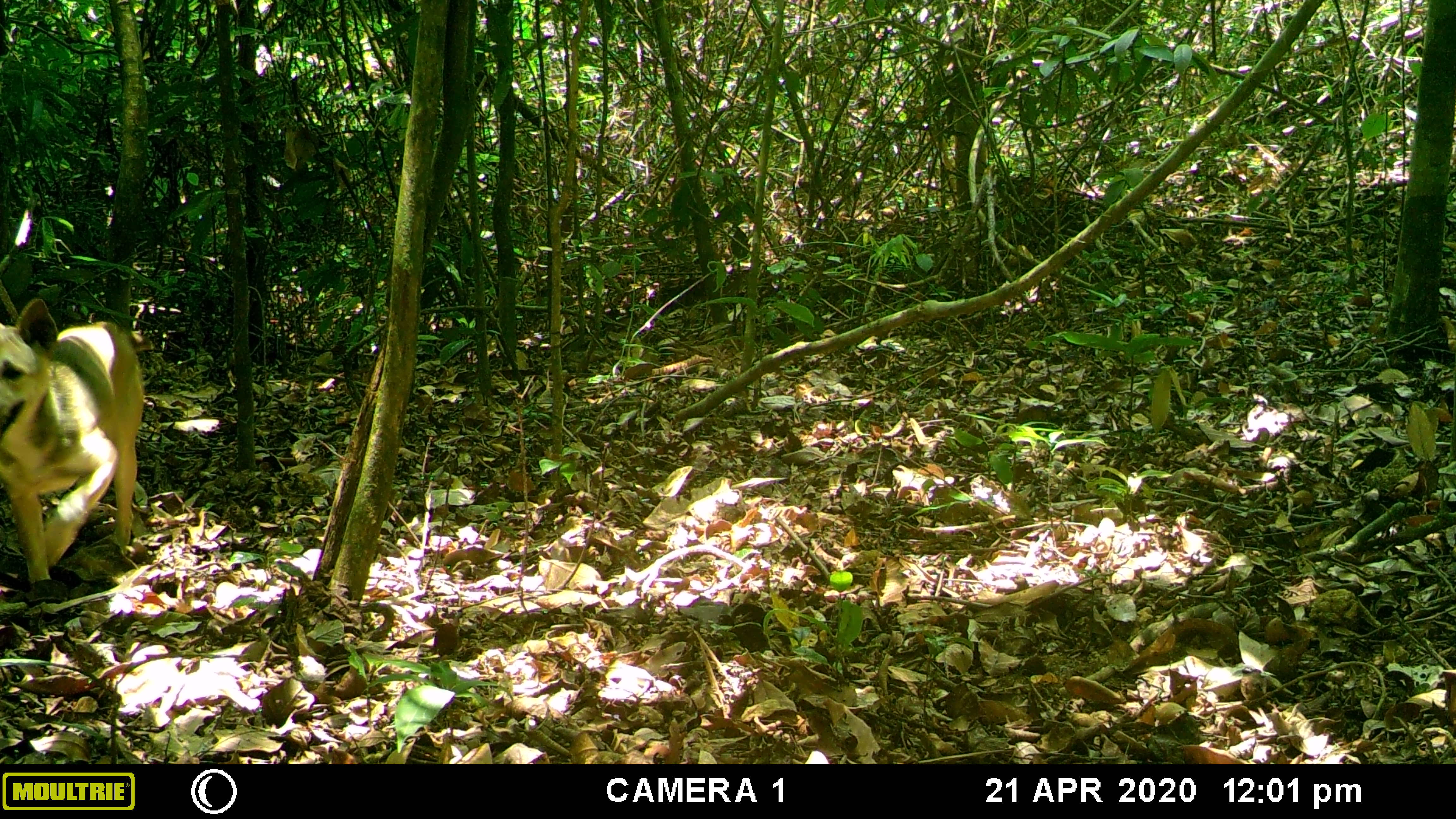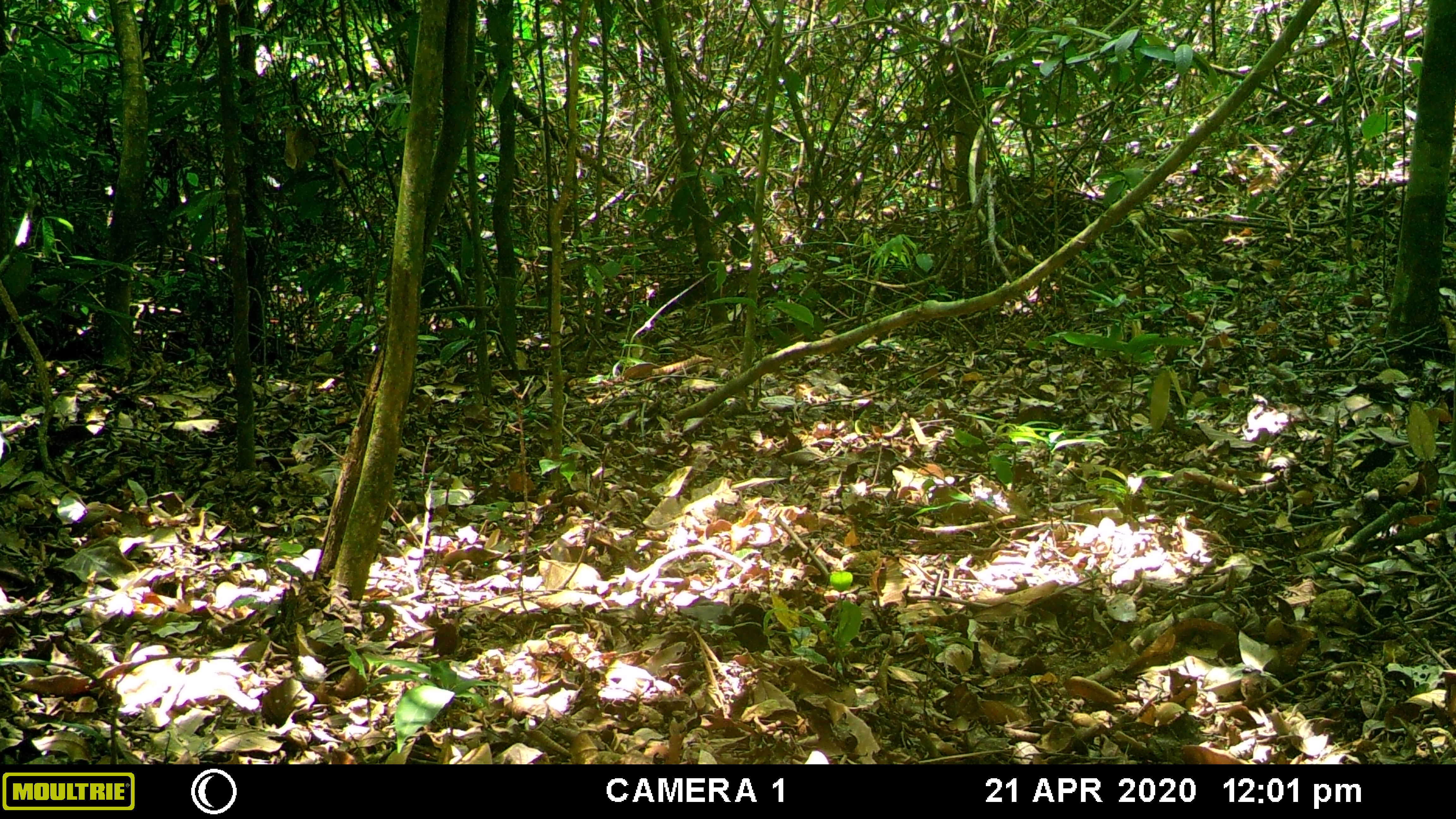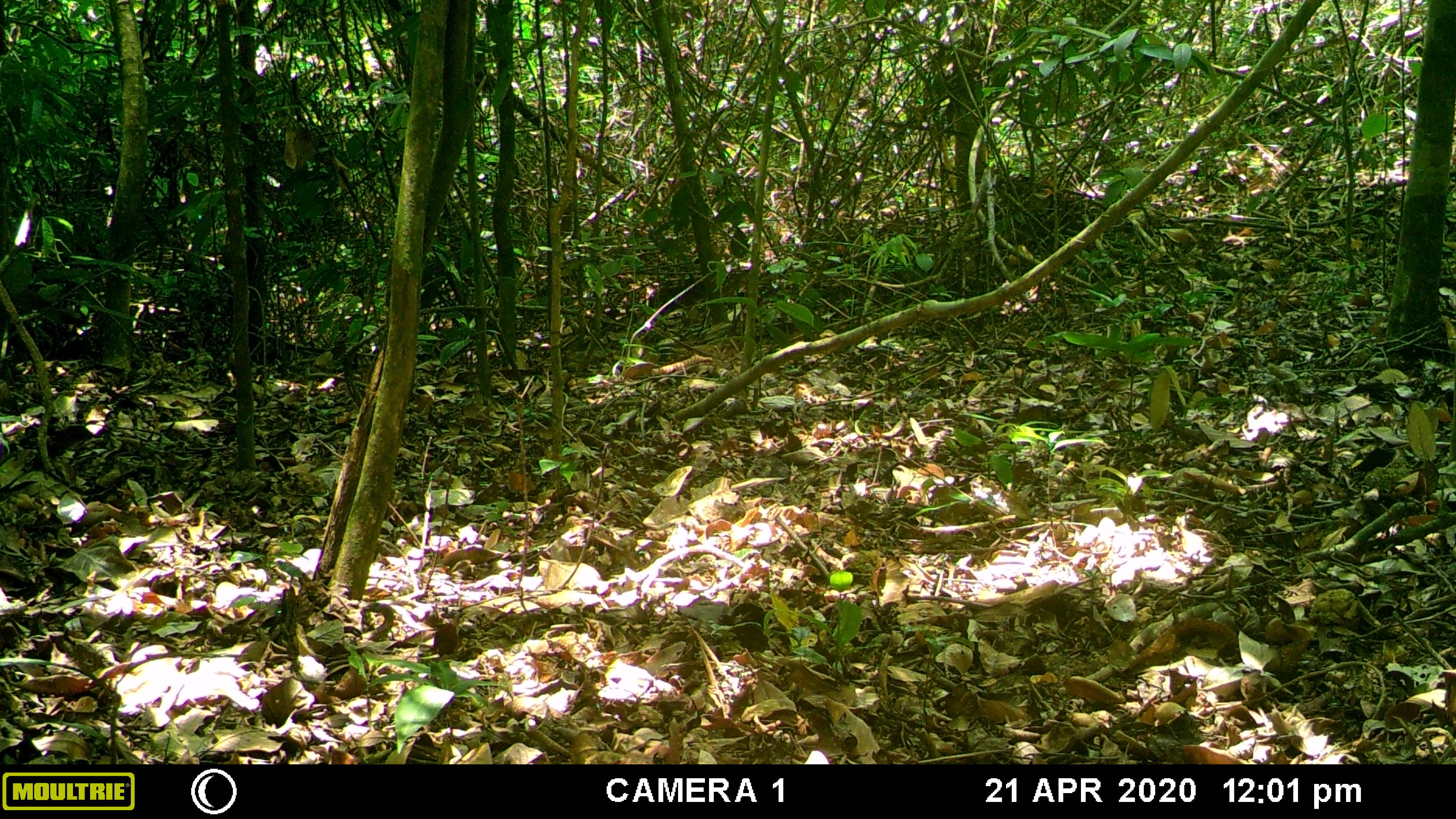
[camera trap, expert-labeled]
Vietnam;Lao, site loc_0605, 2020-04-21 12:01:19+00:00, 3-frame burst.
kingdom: Animalia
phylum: Chordata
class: Mammalia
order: Carnivora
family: Canidae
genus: Canis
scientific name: Canis familiaris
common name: domestic dog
Domestic dog (Canis familiaris). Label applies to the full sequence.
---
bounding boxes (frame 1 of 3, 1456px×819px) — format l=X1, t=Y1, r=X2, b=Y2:
domestic dog: l=0, t=297, r=155, b=585